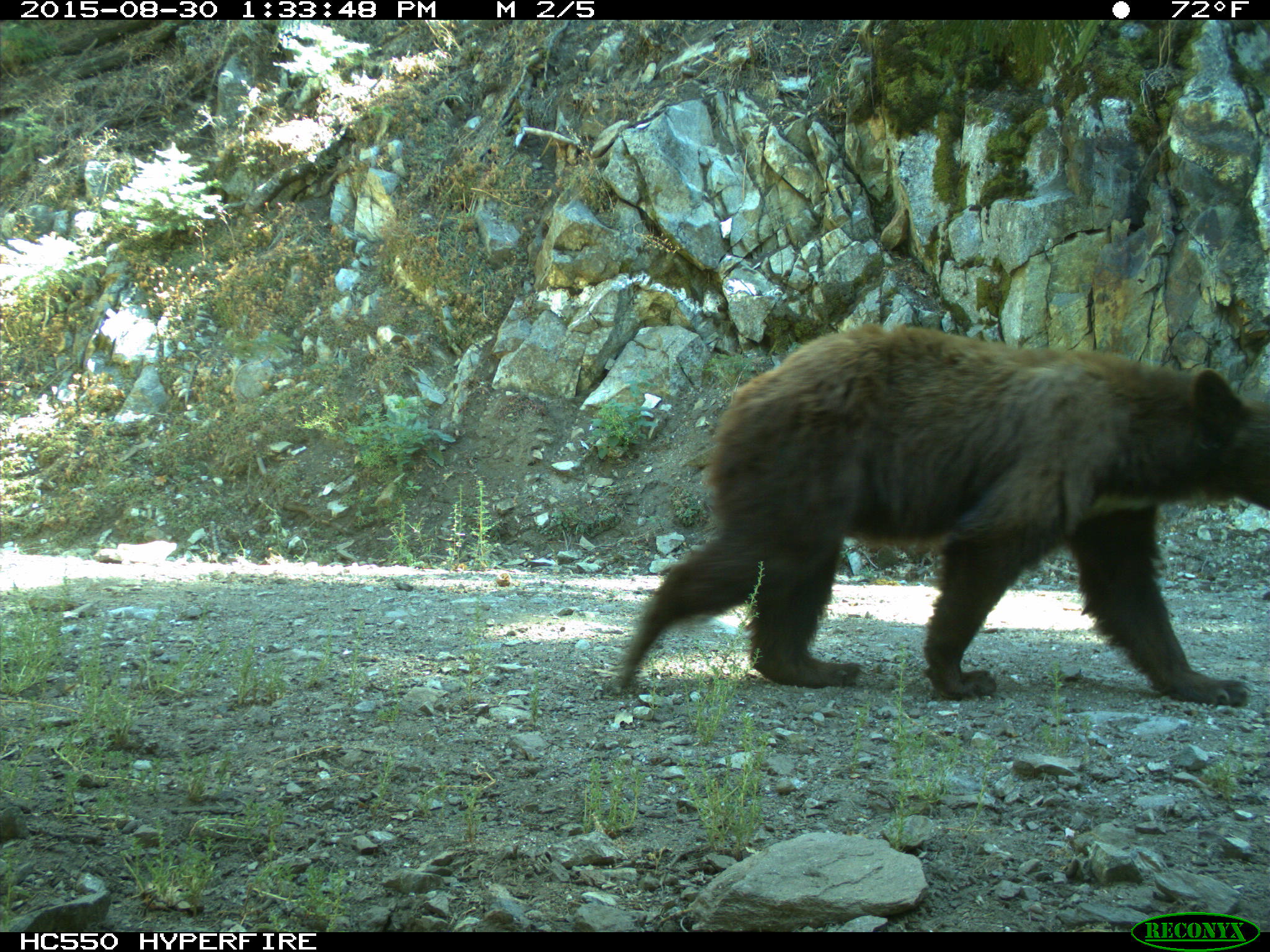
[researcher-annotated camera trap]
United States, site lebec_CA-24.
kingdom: Animalia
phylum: Chordata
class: Mammalia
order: Carnivora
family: Ursidae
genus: Ursus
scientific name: Ursus americanus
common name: american black bear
Ursus americanus (american black bear).